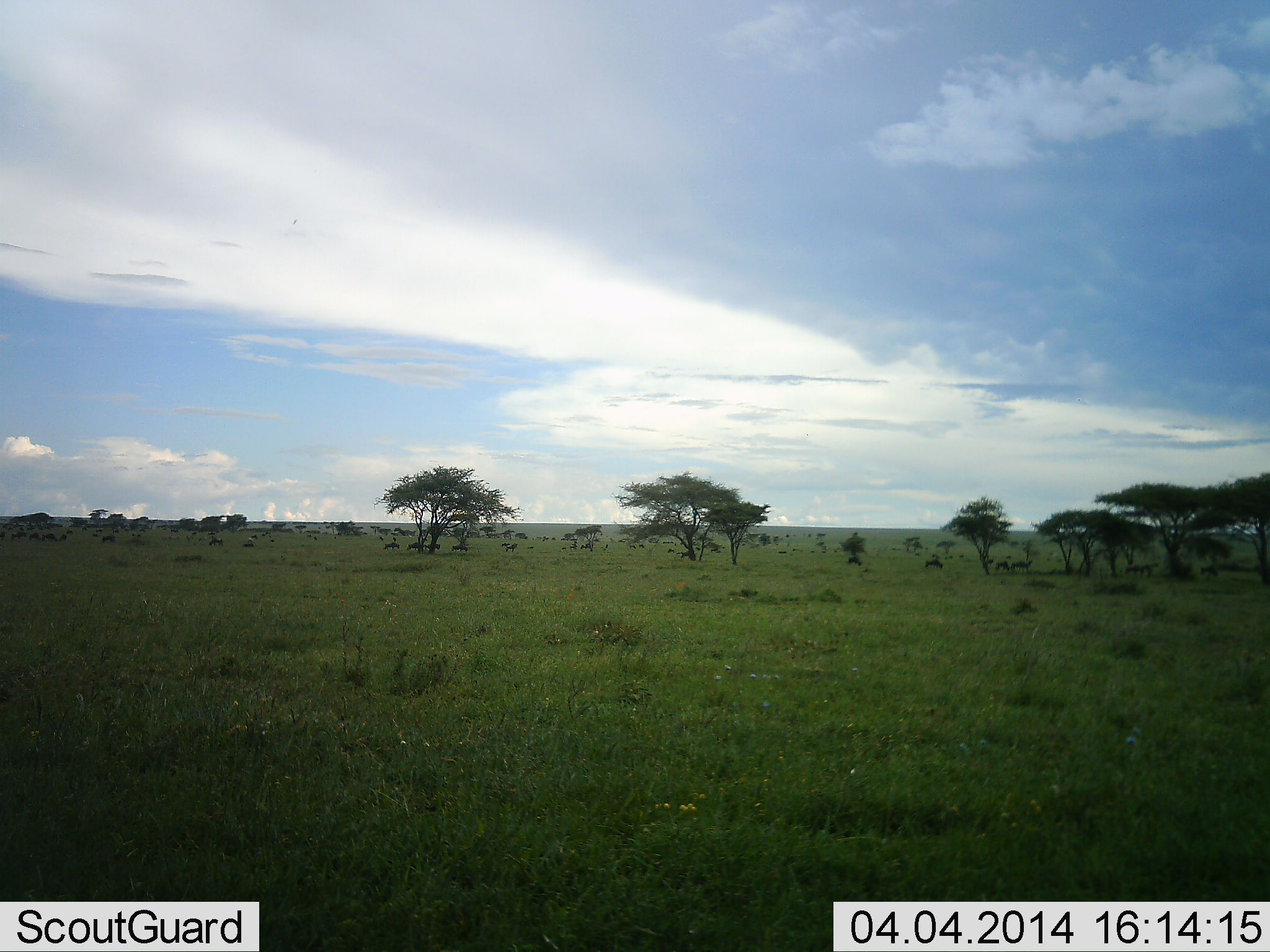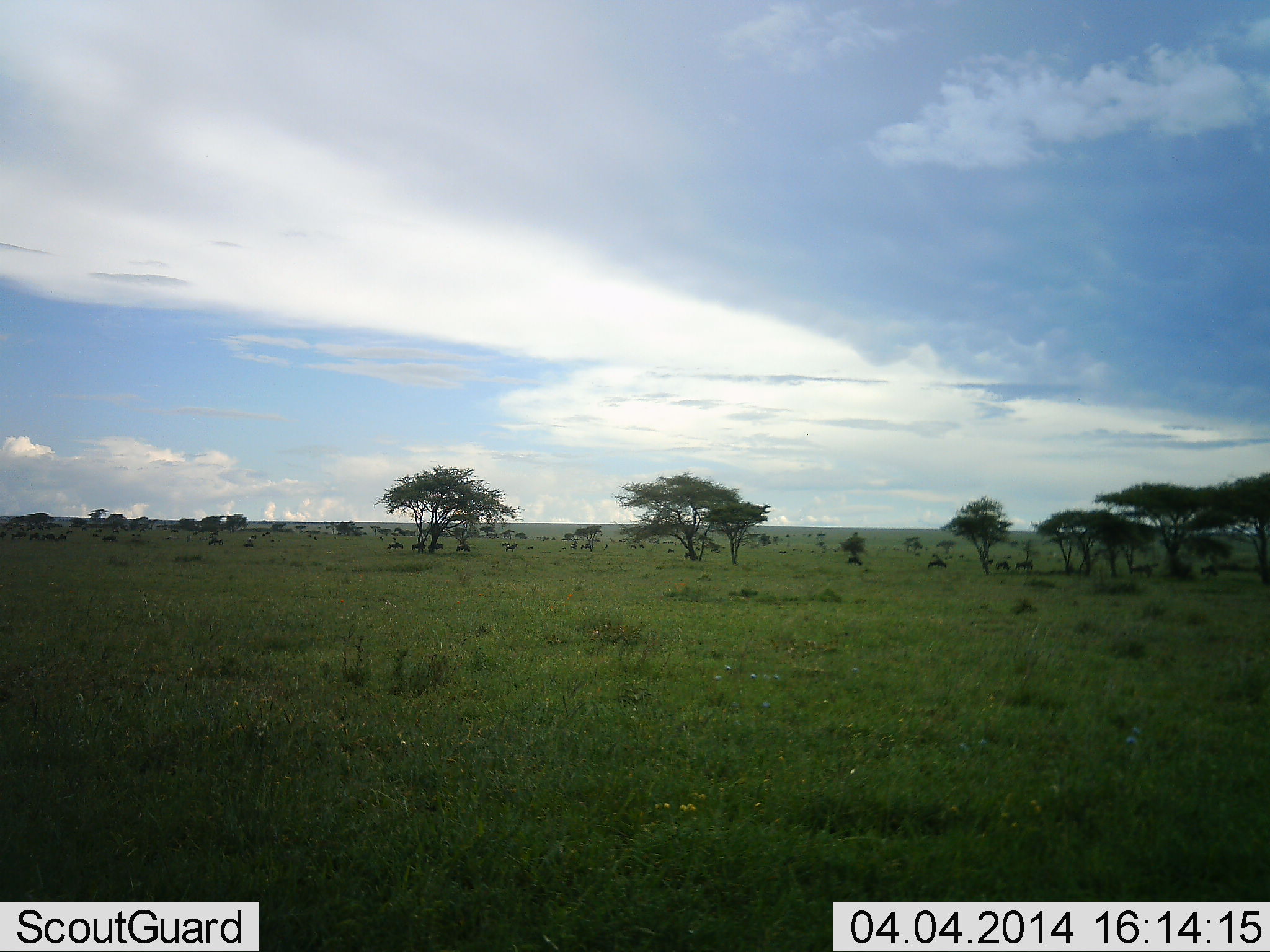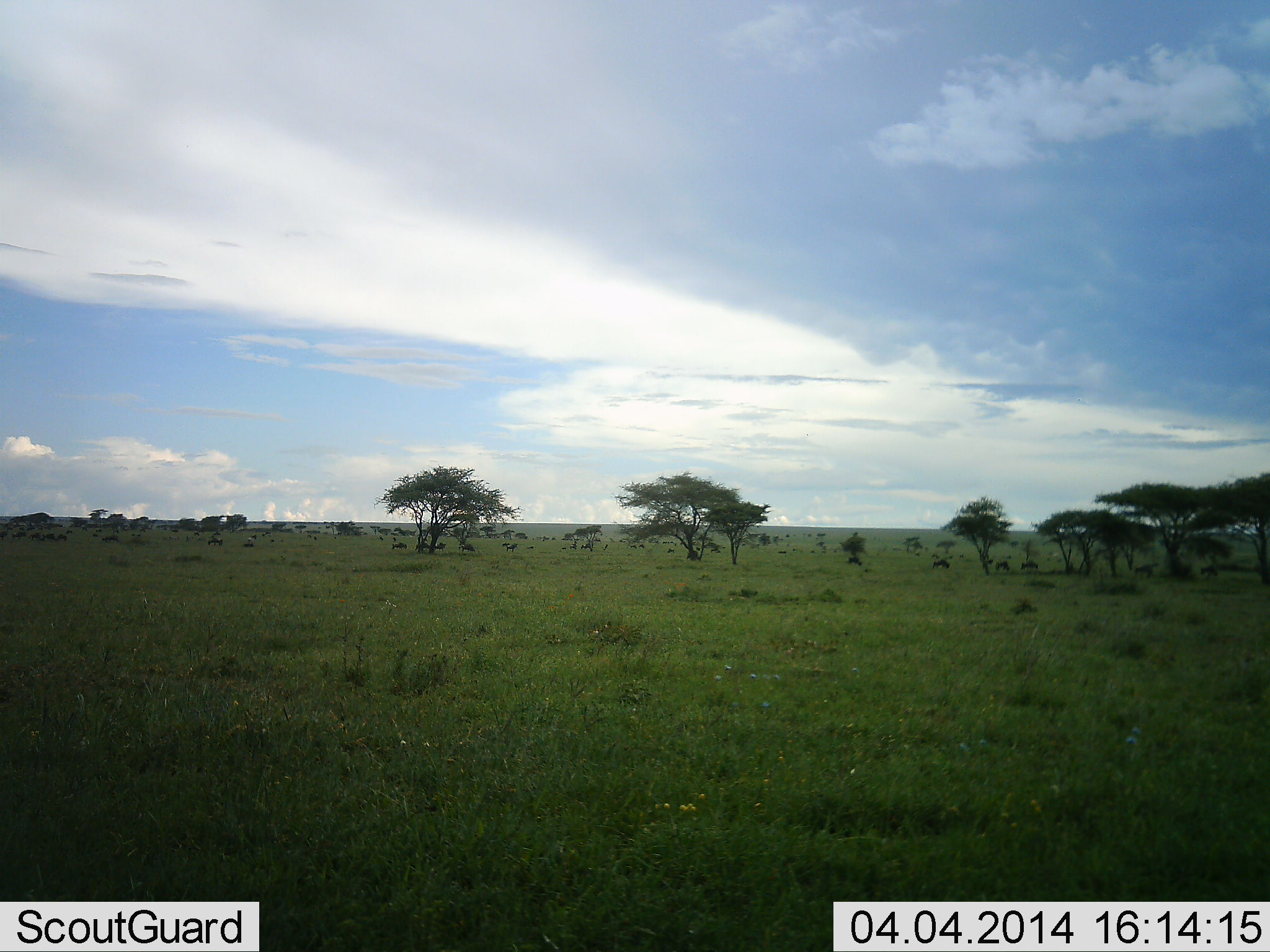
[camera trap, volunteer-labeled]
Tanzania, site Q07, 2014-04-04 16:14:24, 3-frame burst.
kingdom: Animalia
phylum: Chordata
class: Mammalia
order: Artiodactyla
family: Bovidae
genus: Connochaetes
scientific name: Connochaetes taurinus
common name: blue wildebeest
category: wildebeest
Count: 11-50.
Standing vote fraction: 22%.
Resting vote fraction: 0%.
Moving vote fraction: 67%.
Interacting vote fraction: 0%.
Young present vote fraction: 0%.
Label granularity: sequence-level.